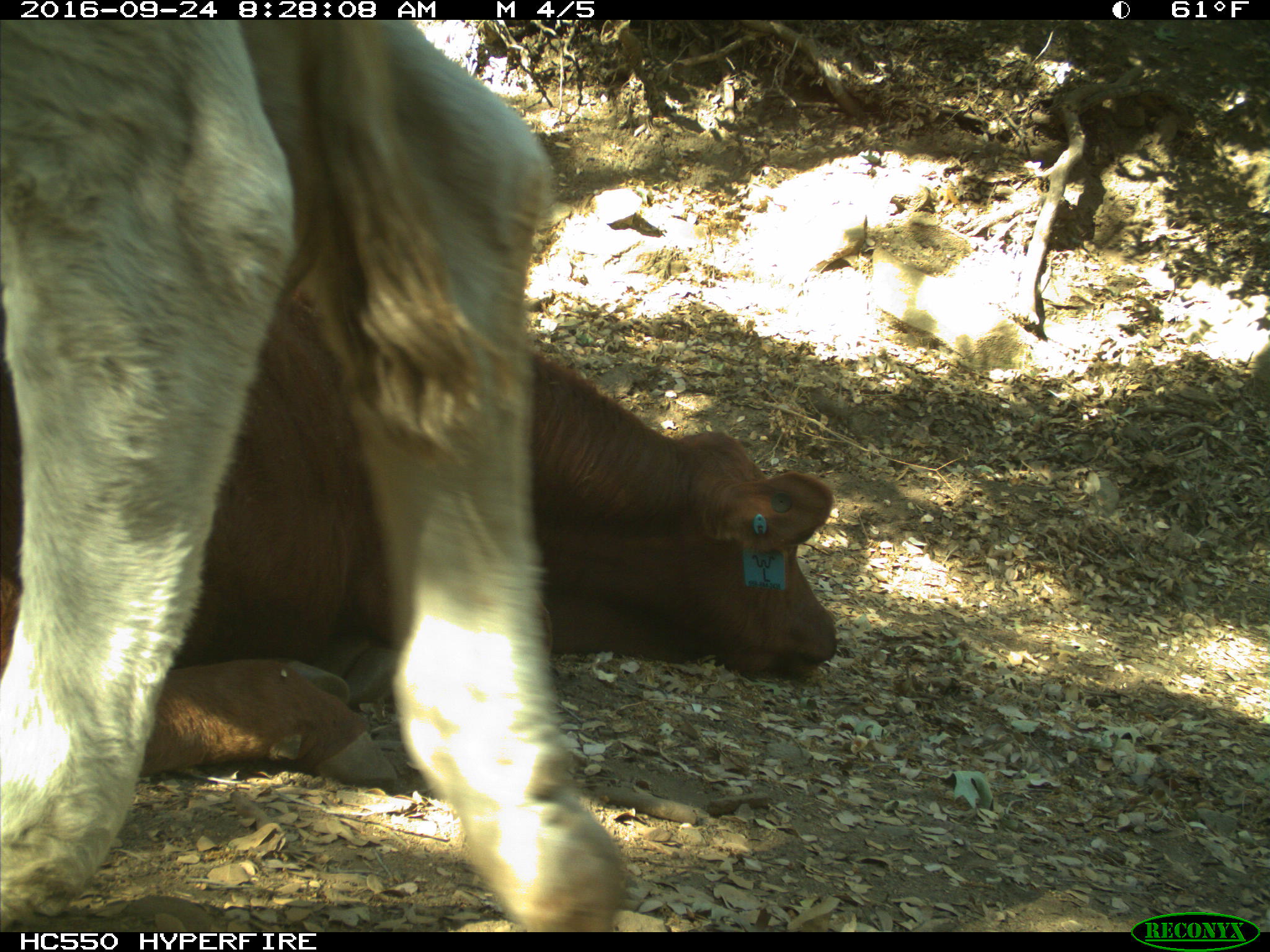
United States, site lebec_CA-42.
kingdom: Animalia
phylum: Chordata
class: Mammalia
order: Artiodactyla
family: Bovidae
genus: Bos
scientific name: Bos taurus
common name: domestic cow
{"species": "Bos taurus (domestic cow)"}